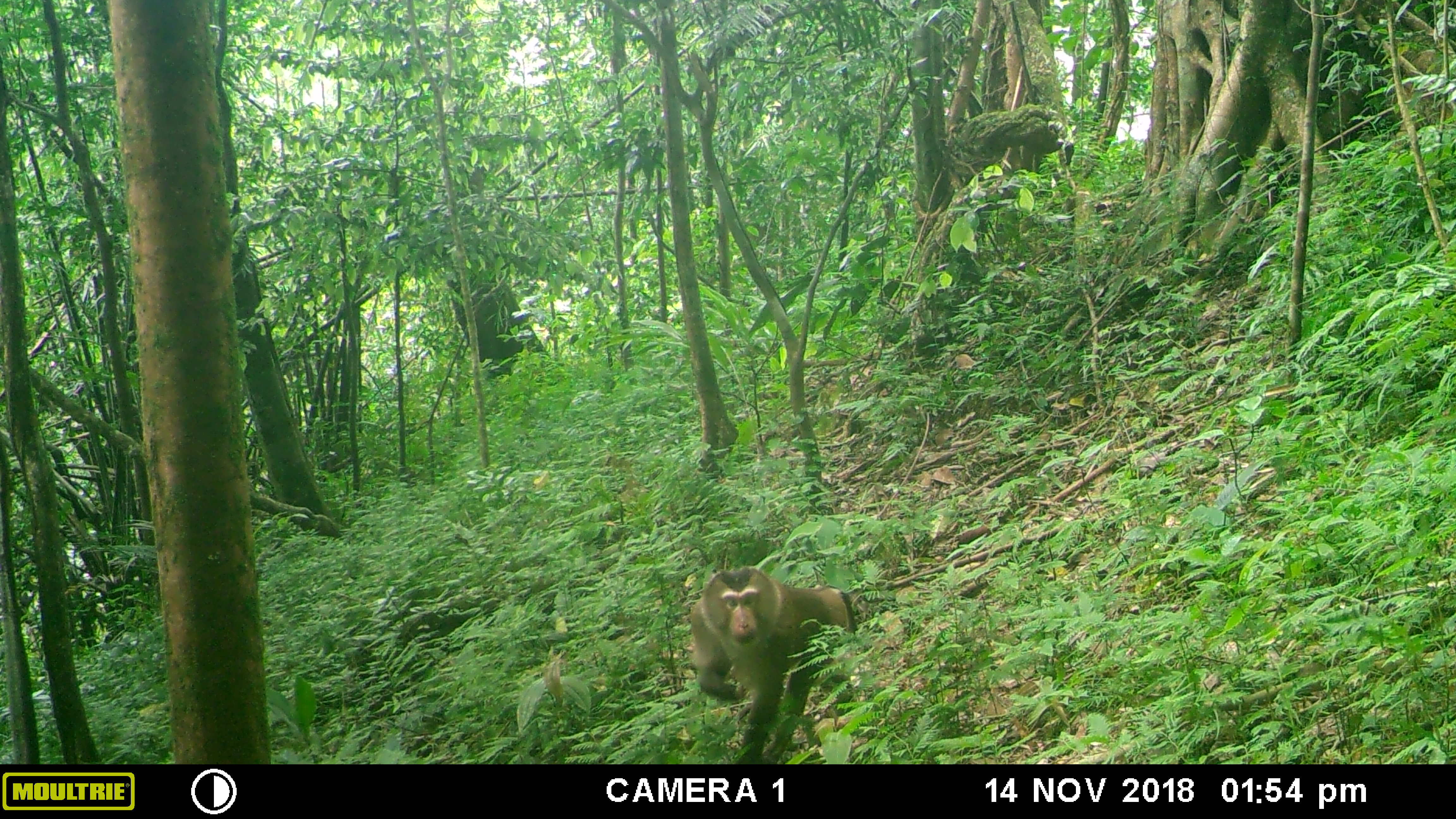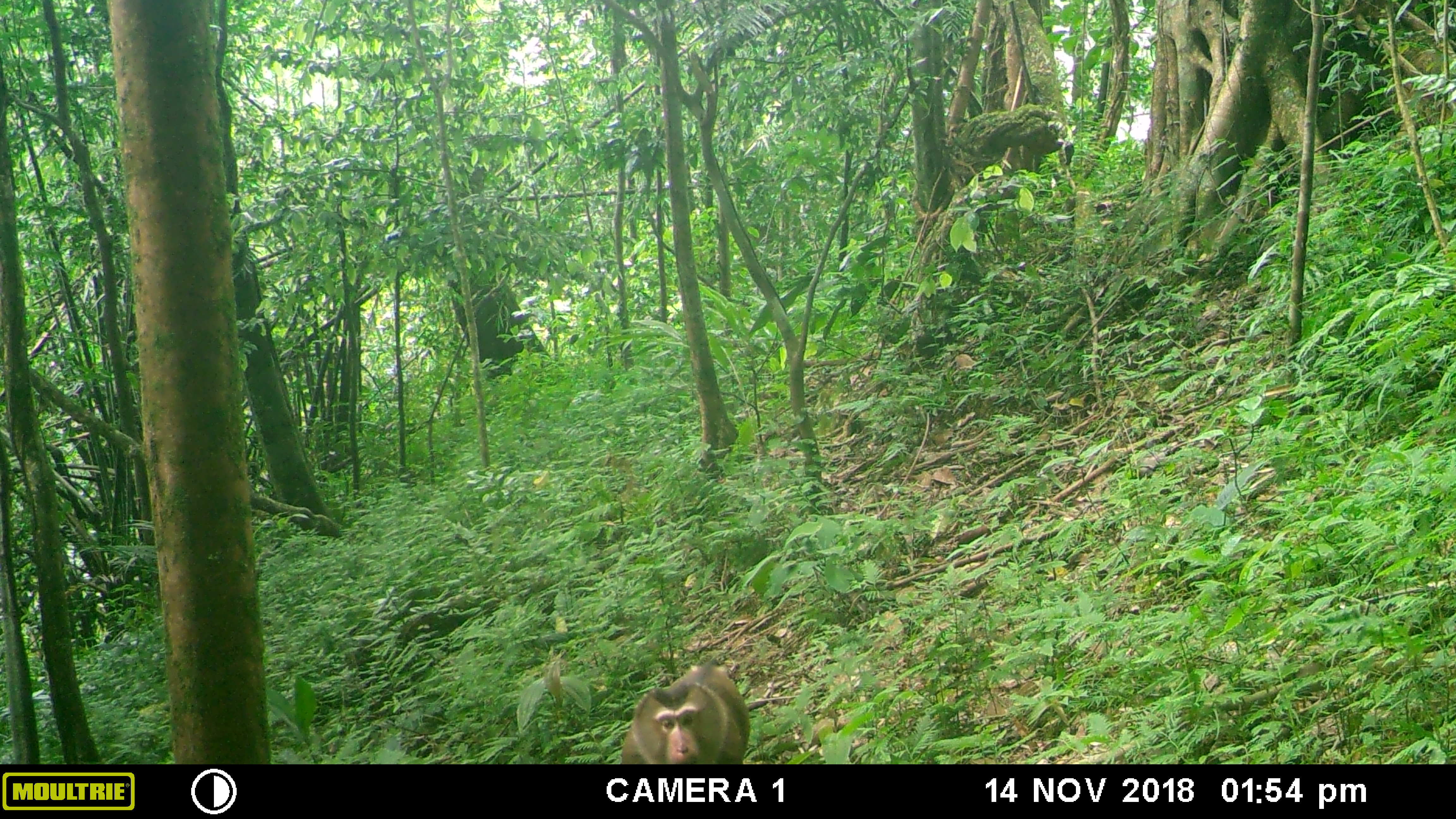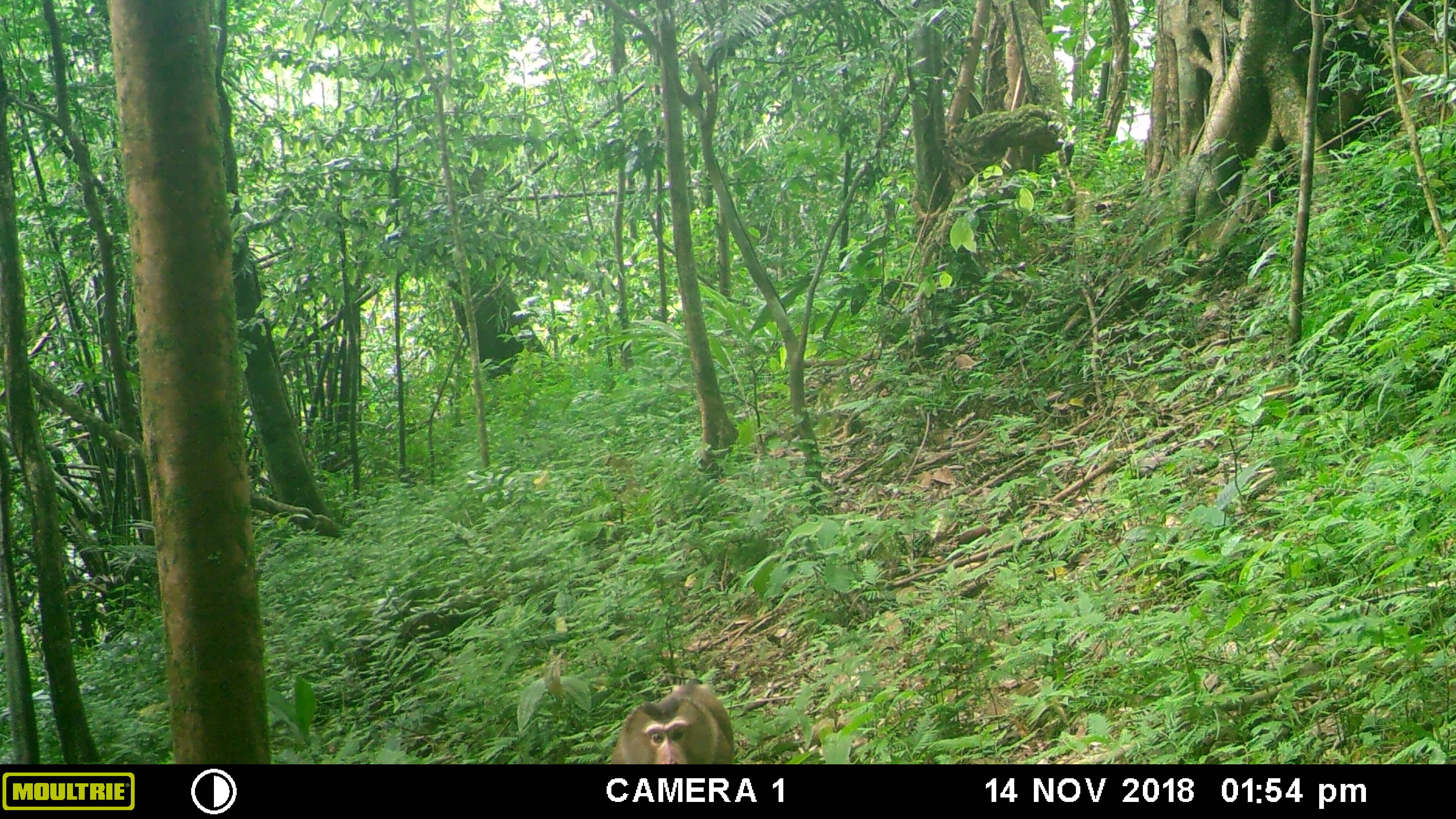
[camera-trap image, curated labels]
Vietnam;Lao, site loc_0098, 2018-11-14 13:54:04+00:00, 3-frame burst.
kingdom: Animalia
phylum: Chordata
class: Mammalia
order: Primates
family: Cercopithecidae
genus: Macaca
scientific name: Macaca nemestrina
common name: pig-tailed macaque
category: pig tailed macaque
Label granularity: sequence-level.